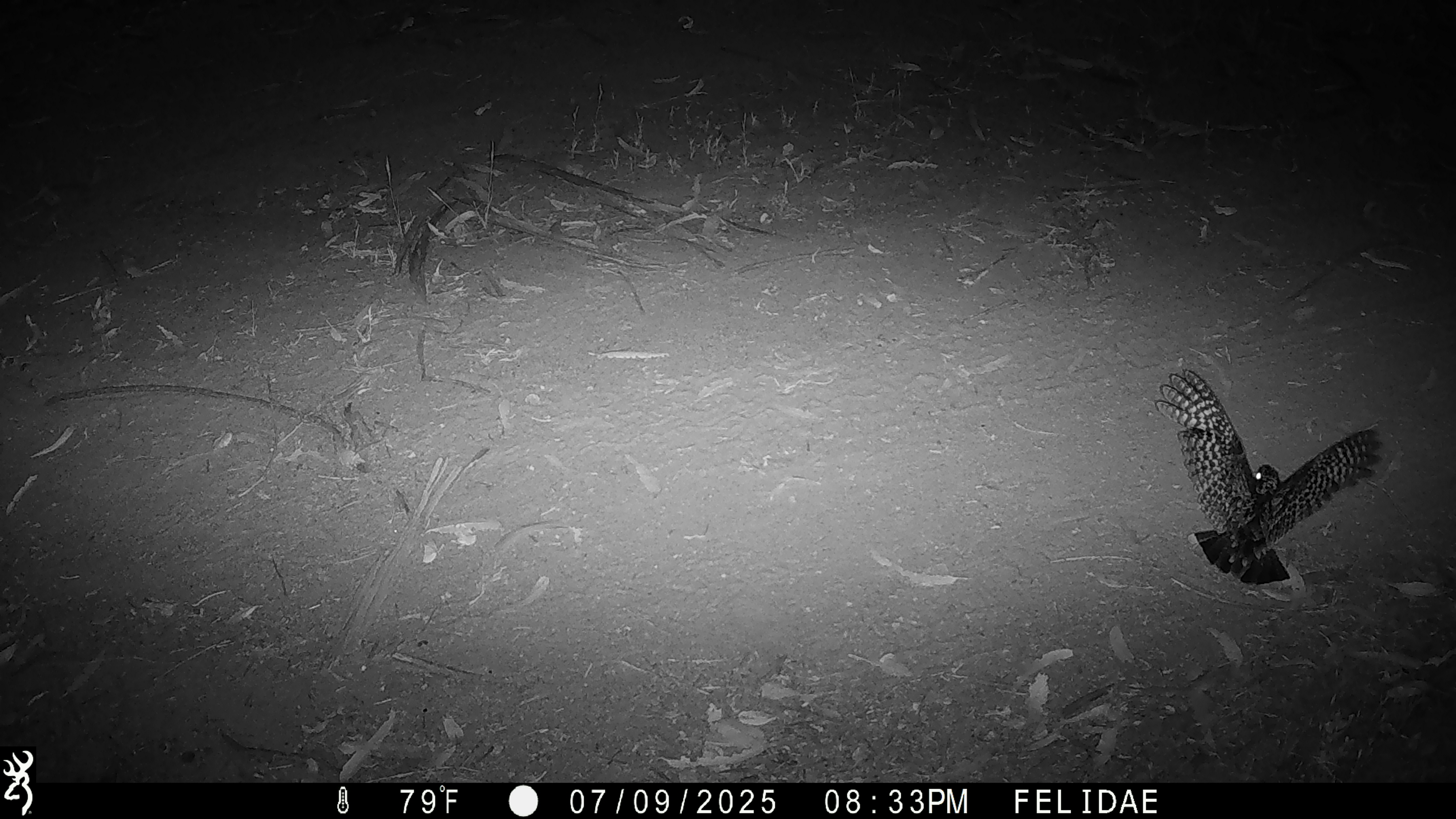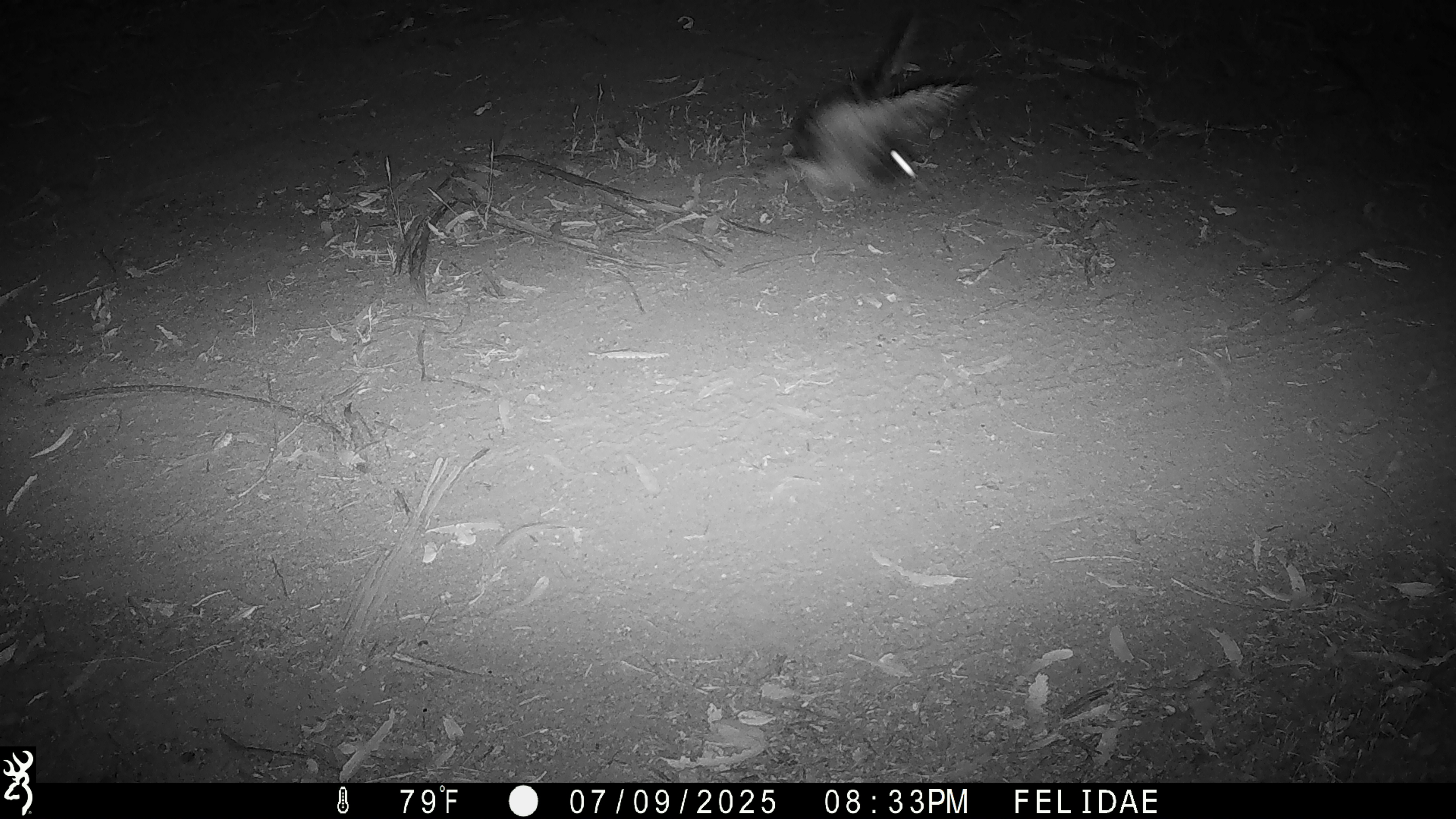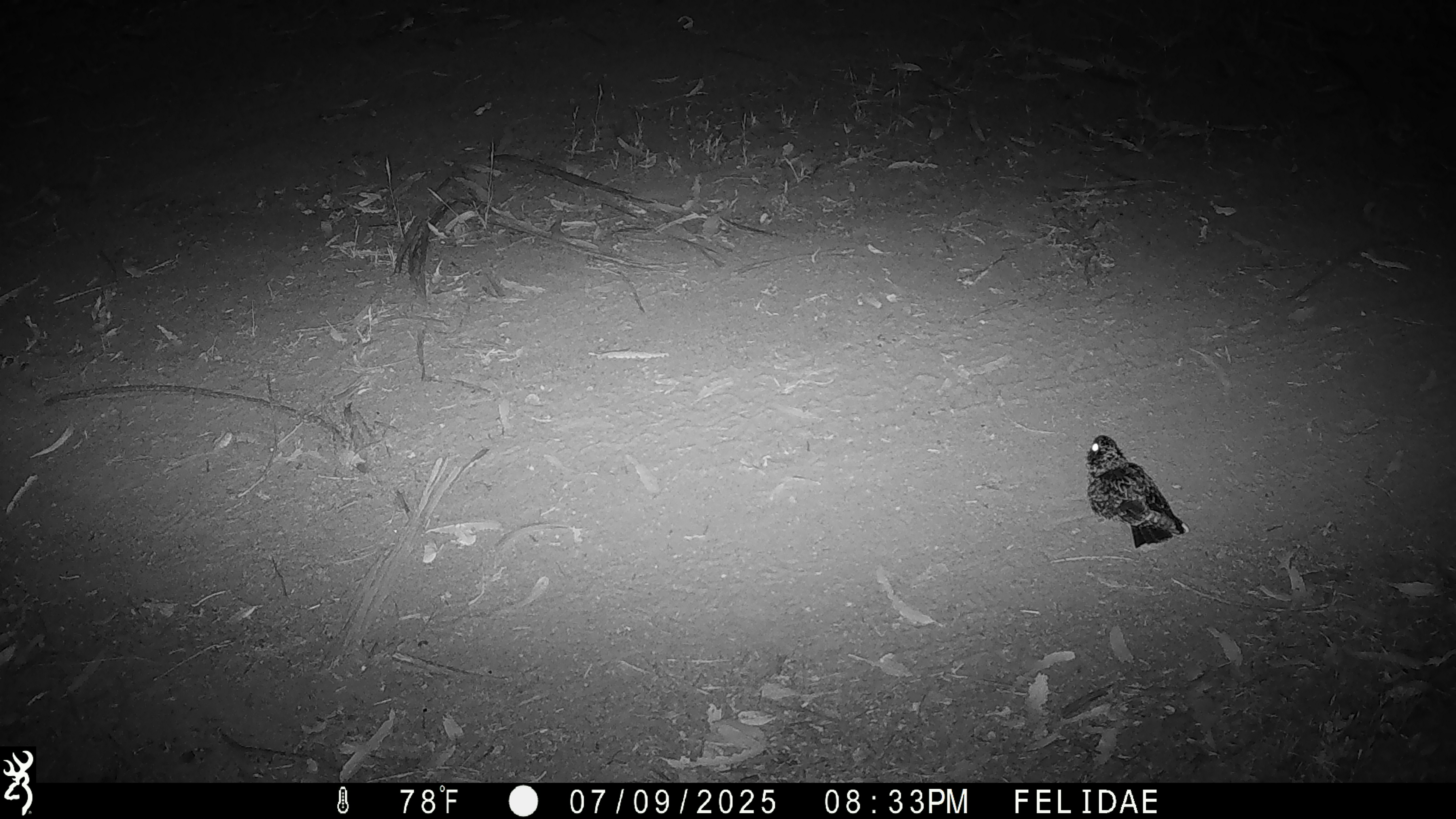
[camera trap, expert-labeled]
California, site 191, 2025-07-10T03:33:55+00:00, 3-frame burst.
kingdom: Animalia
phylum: Chordata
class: Aves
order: Caprimulgiformes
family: Caprimulgidae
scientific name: Caprimulgidae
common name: nightjar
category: unknown nightjar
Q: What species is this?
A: Unknown nightjar (nightjar) (Caprimulgidae).